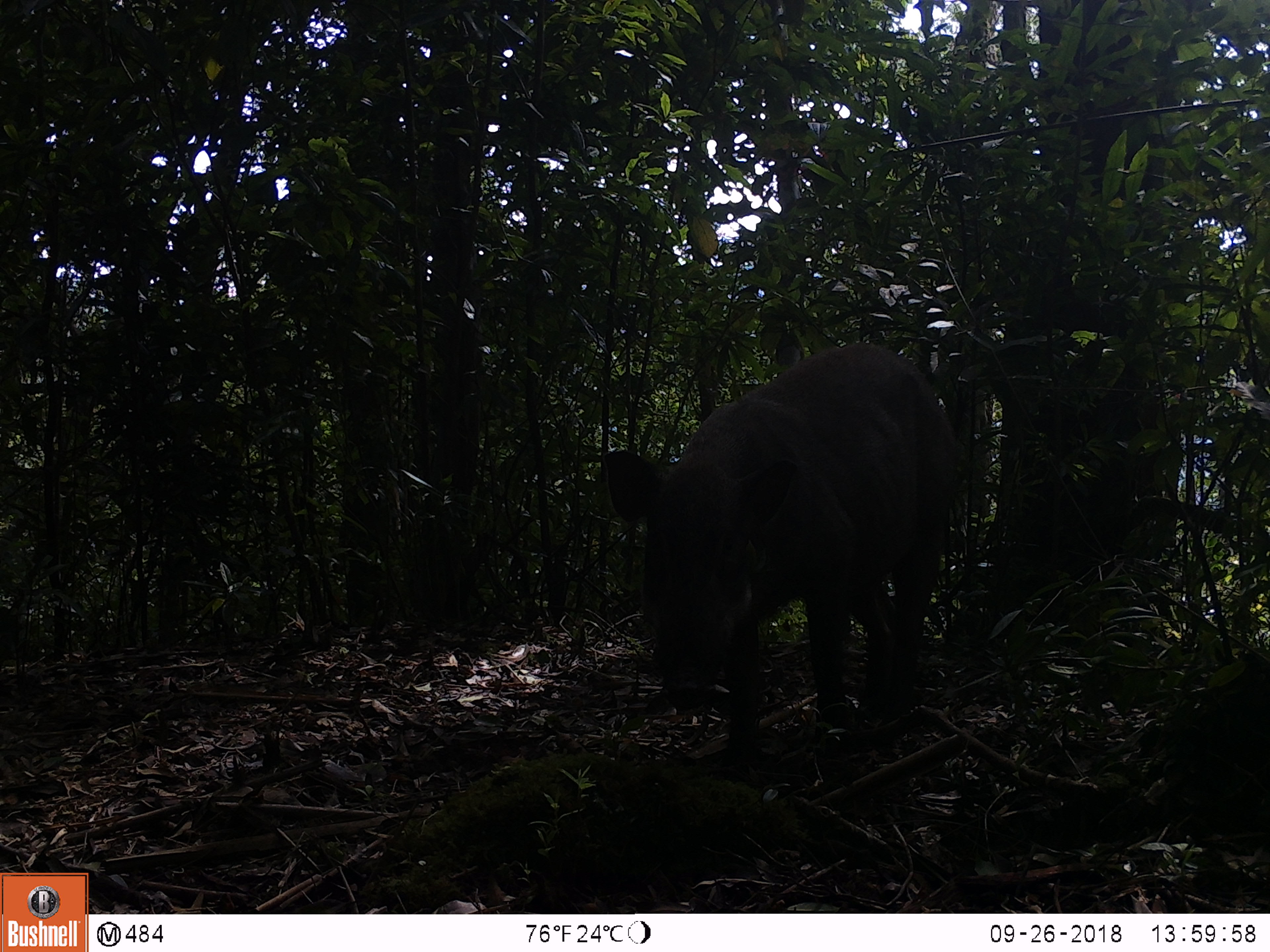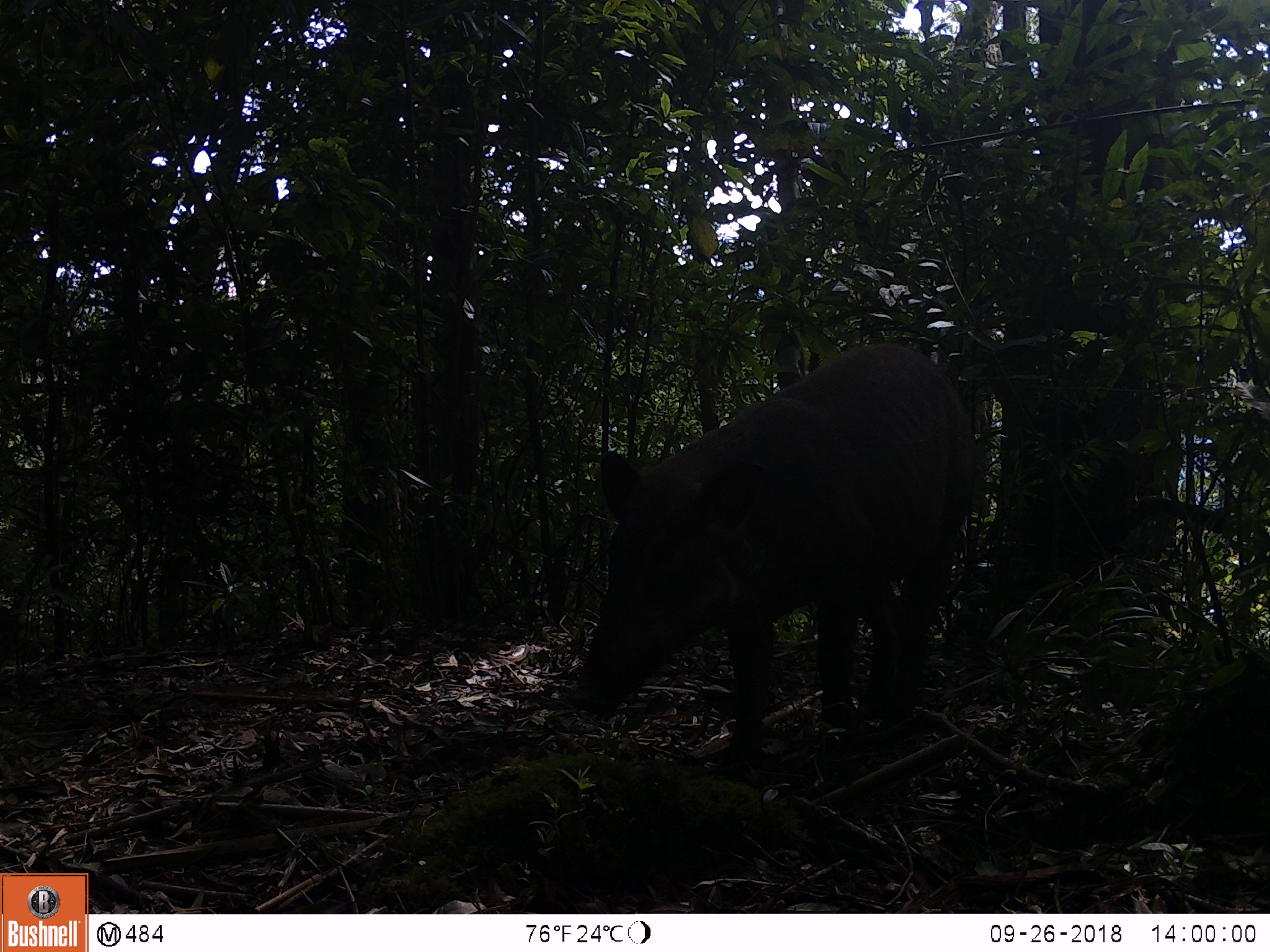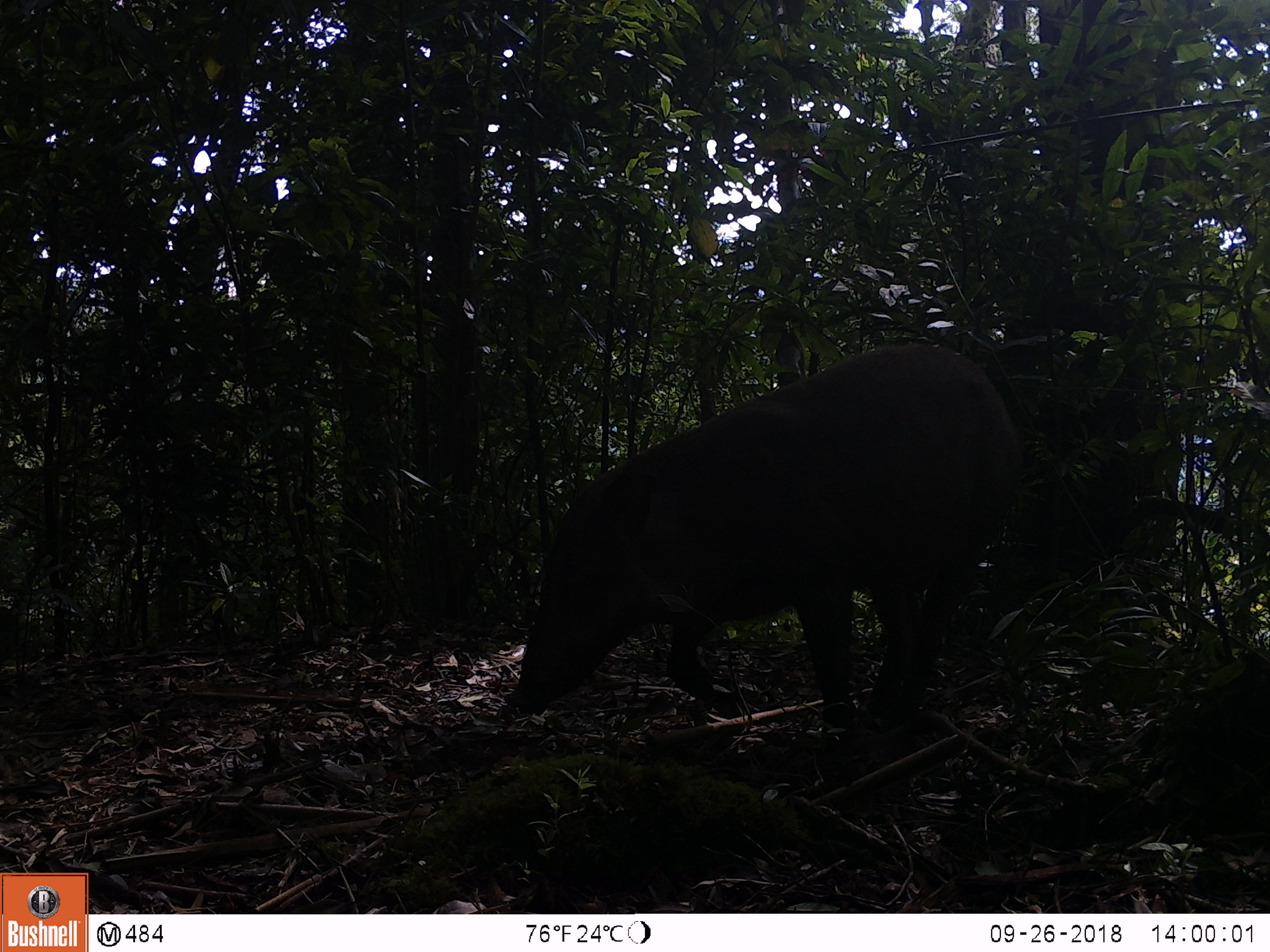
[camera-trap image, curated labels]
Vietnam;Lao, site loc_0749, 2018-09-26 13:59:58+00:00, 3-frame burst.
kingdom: Animalia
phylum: Chordata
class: Mammalia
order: Artiodactyla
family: Suidae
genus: Sus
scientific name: Sus scrofa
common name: eurasian wild pig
Eurasian wild pig (Sus scrofa). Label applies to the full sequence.